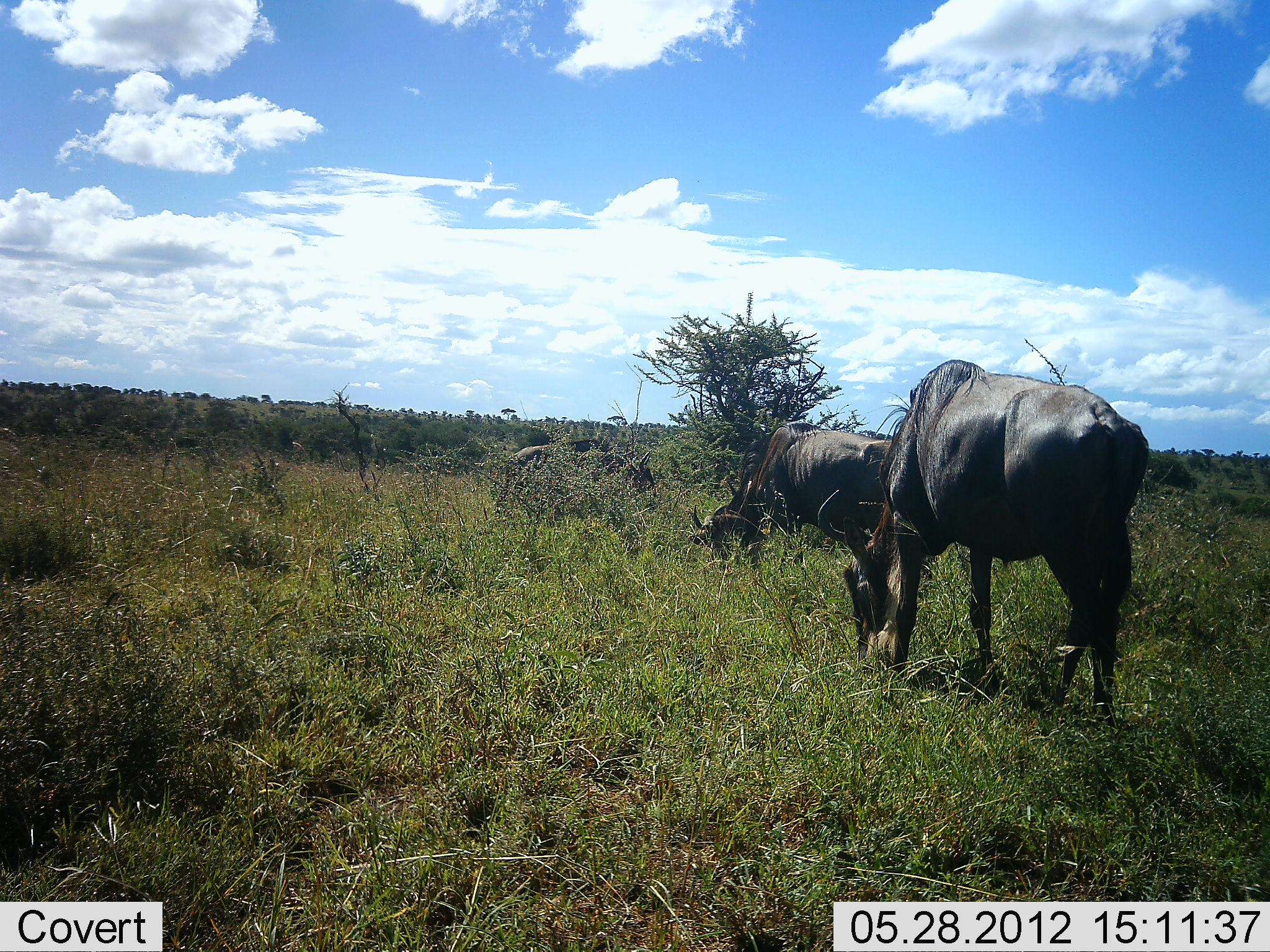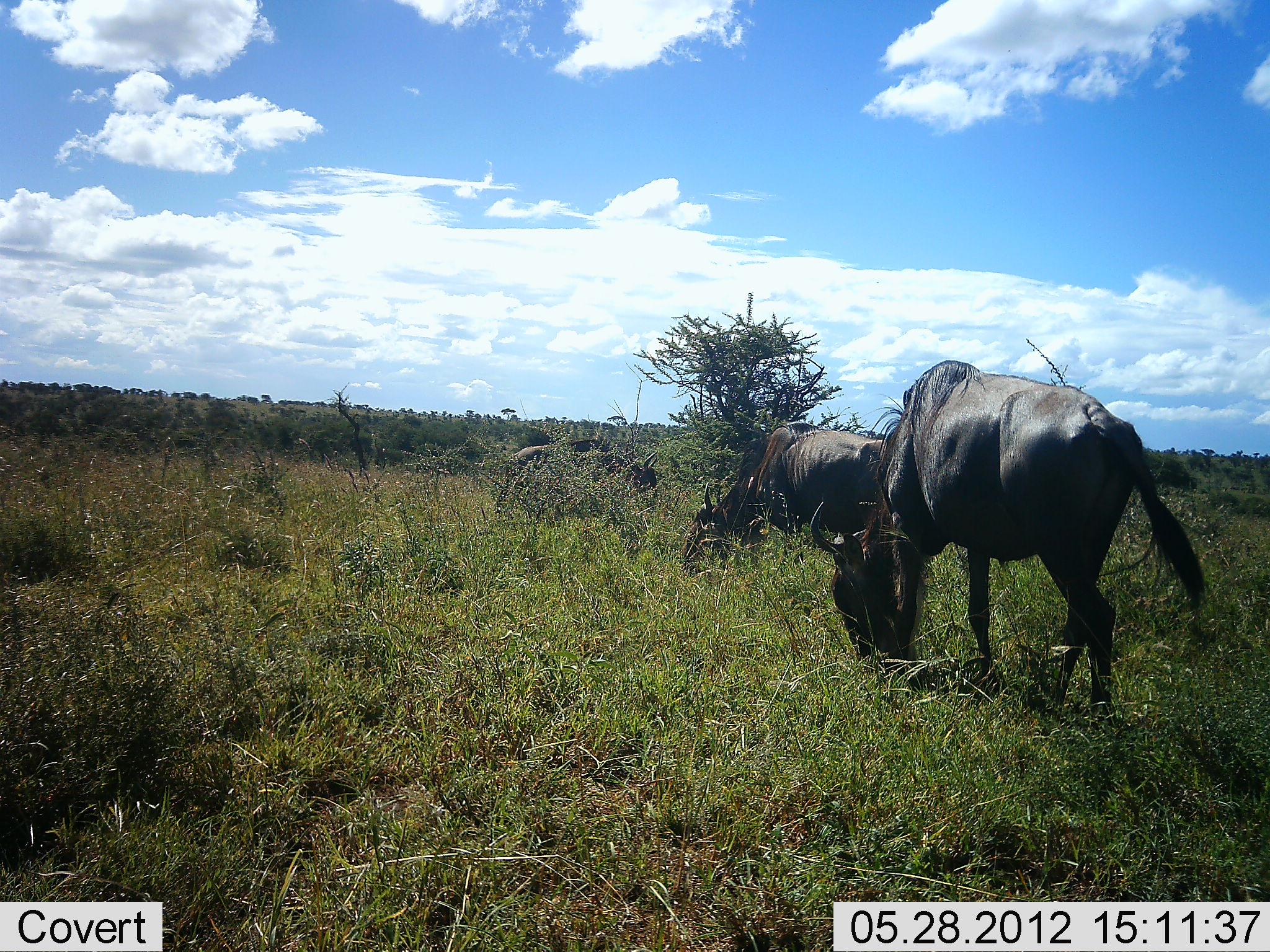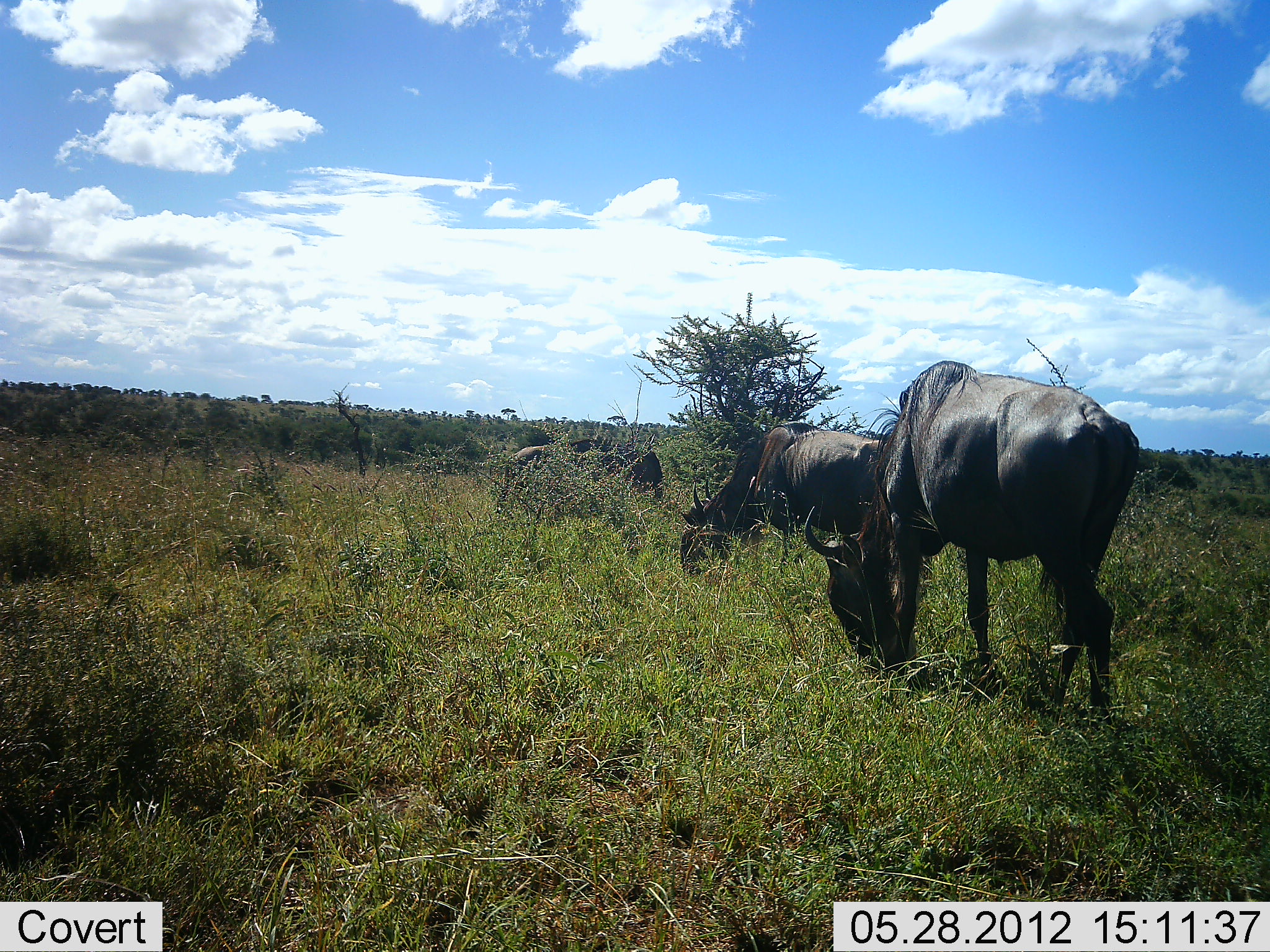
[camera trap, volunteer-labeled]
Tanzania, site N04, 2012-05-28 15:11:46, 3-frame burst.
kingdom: Animalia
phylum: Chordata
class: Mammalia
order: Artiodactyla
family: Bovidae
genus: Connochaetes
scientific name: Connochaetes taurinus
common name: blue wildebeest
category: wildebeest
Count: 4.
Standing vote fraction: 50%.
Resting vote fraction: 0%.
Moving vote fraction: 0%.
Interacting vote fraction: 10%.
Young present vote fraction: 0%.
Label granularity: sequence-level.